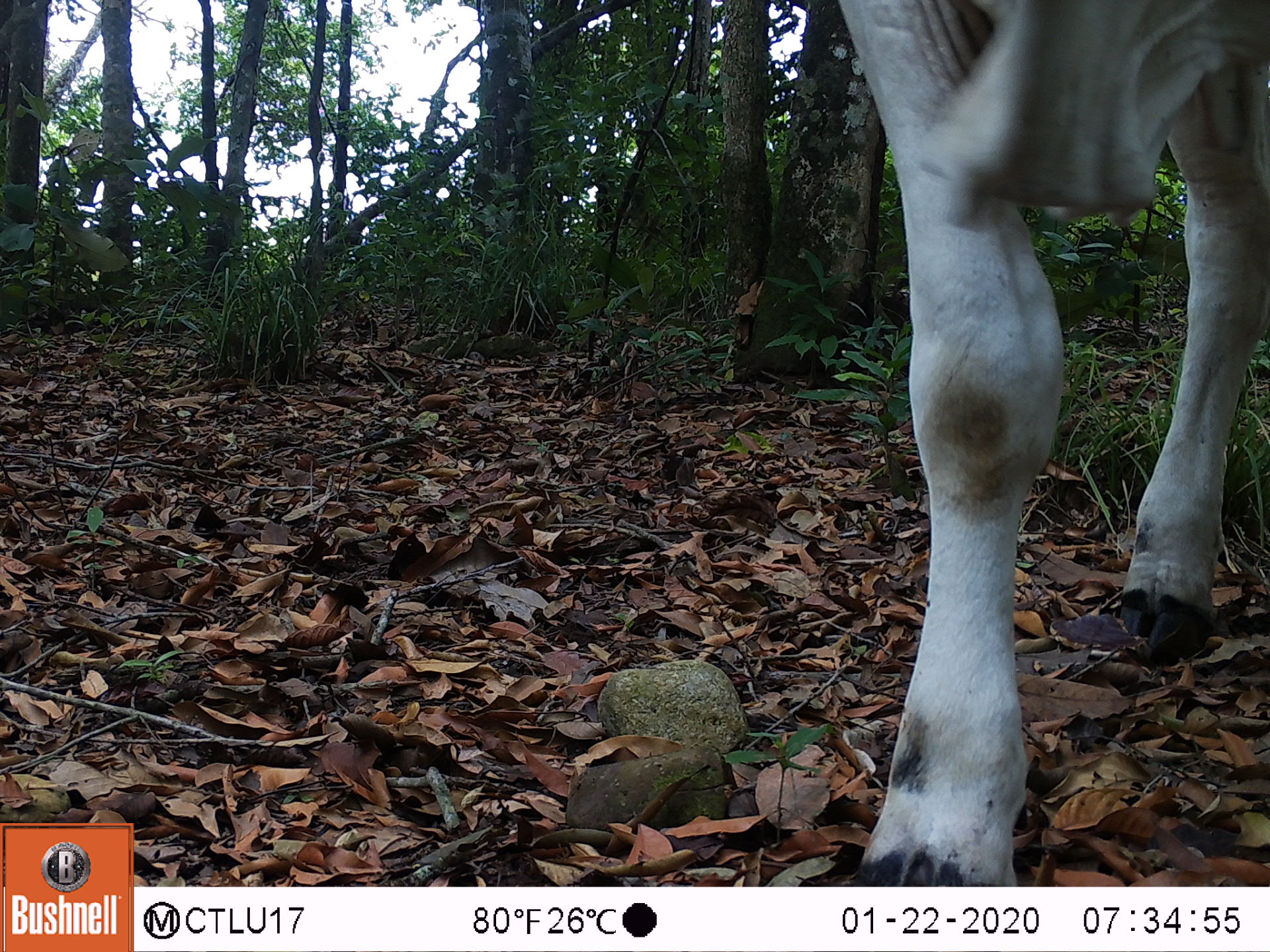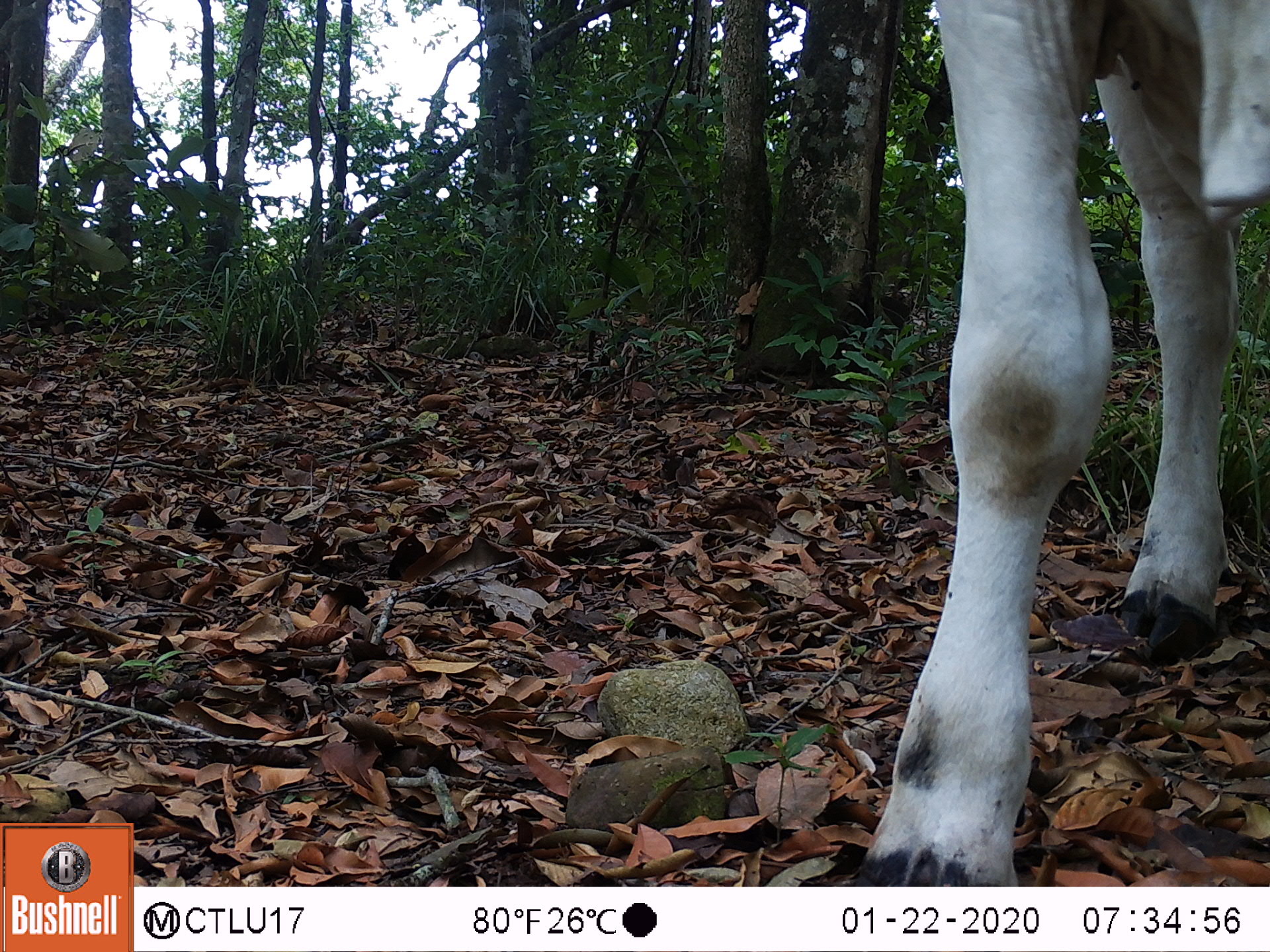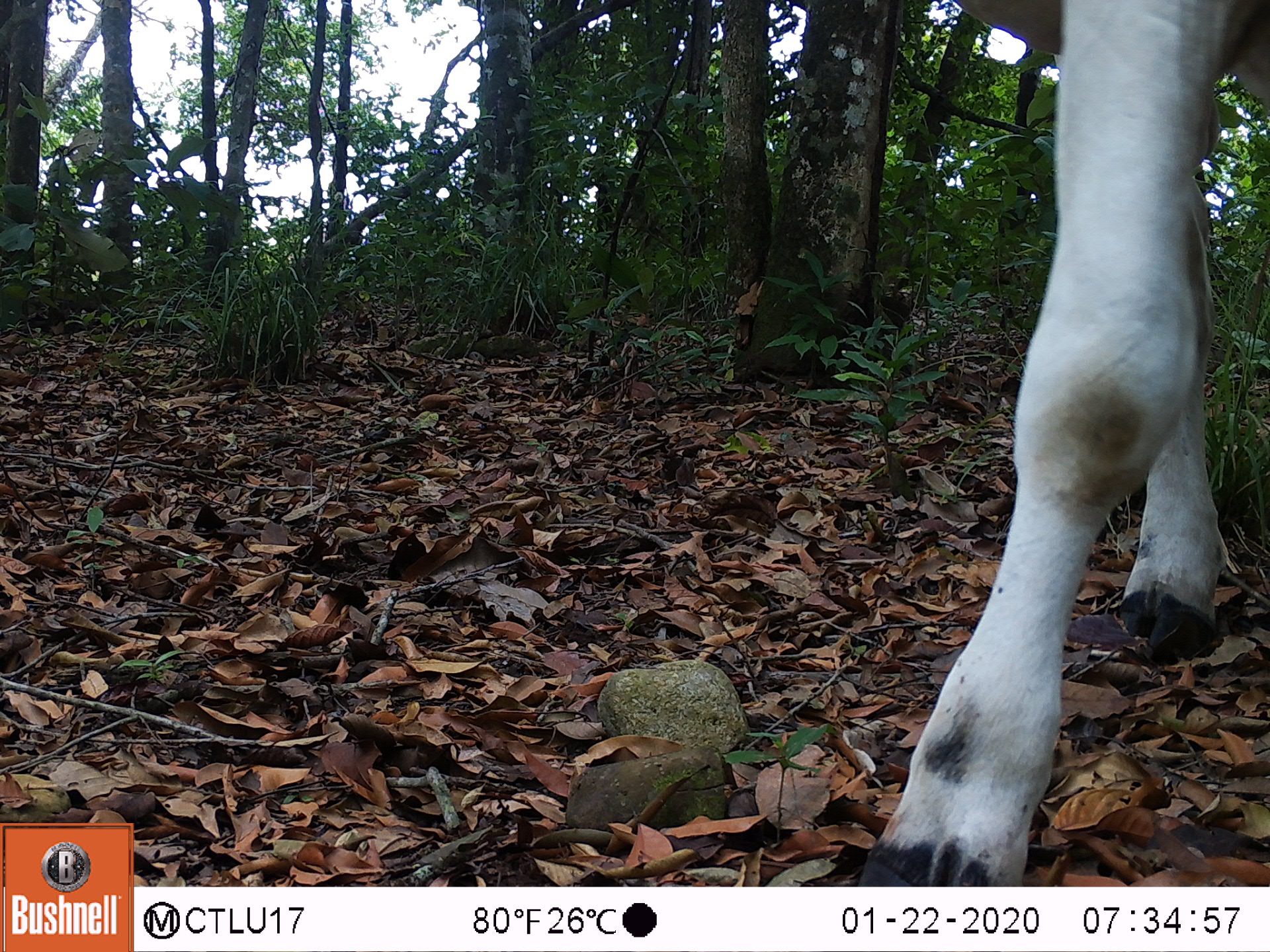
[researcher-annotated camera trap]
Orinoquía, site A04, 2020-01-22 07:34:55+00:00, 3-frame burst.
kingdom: Animalia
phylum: Chordata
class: Mammalia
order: Artiodactyla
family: Bovidae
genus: Bos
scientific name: Bos taurus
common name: cow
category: cattle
Cattle (cow) (Bos taurus).